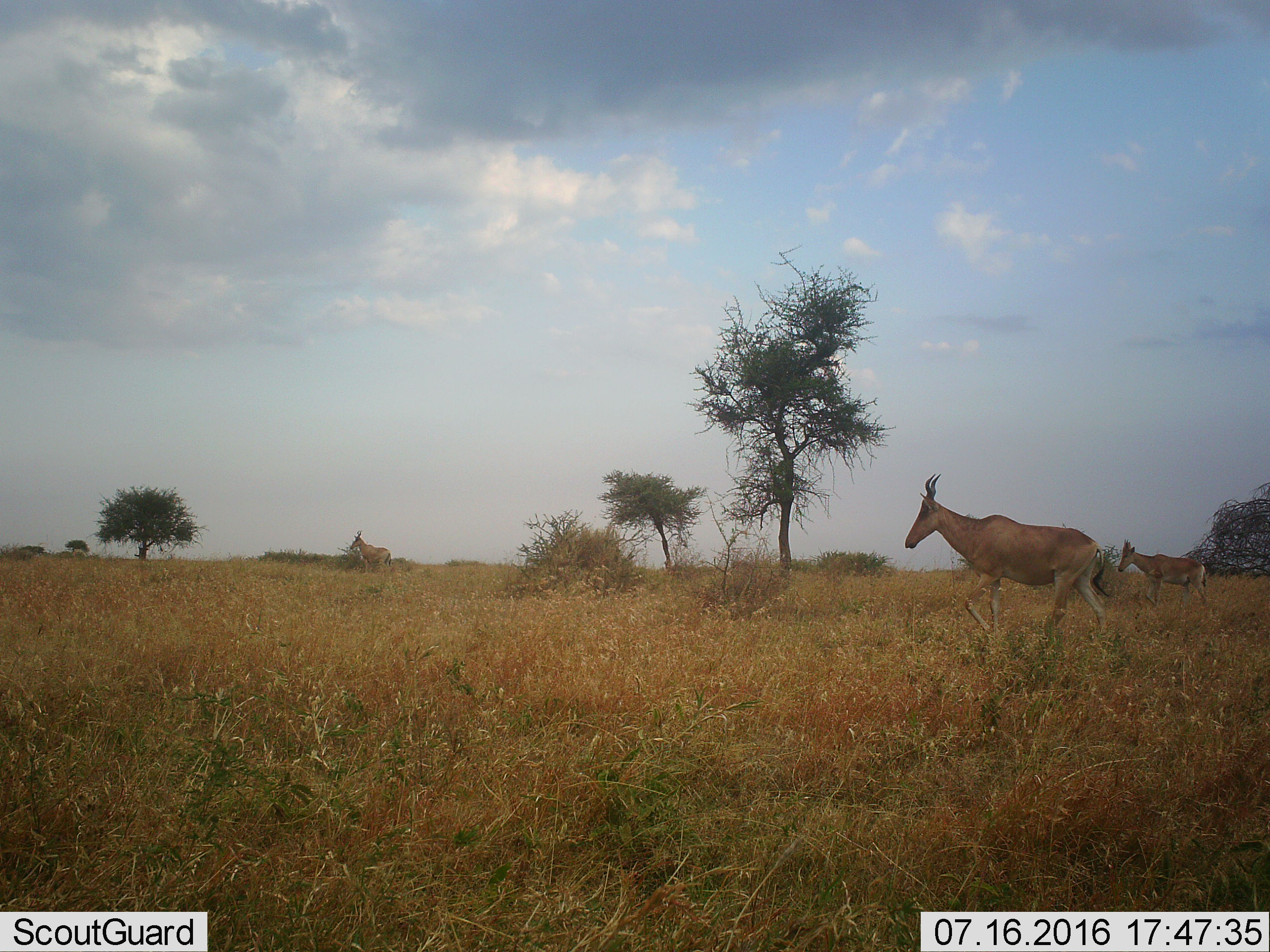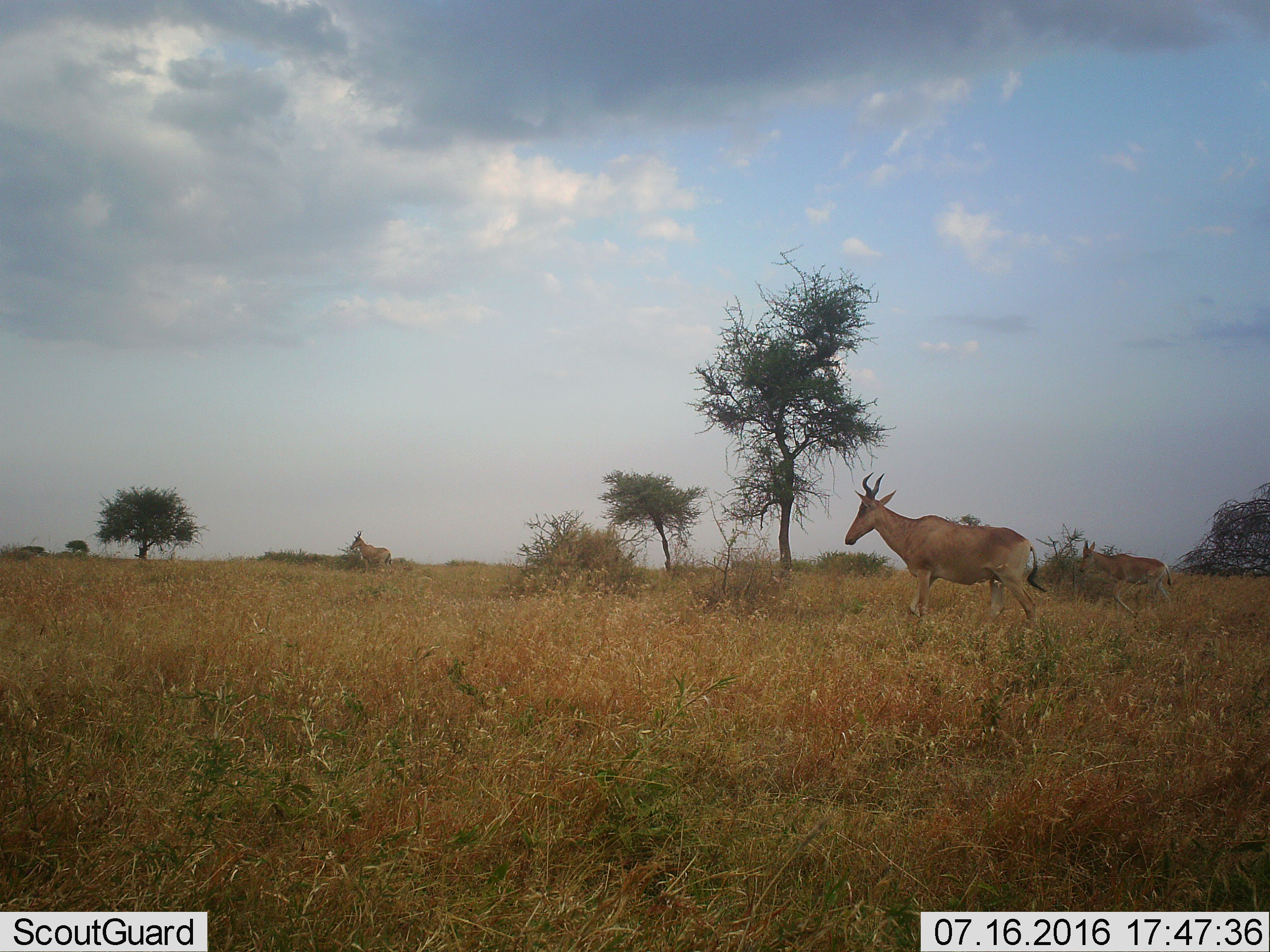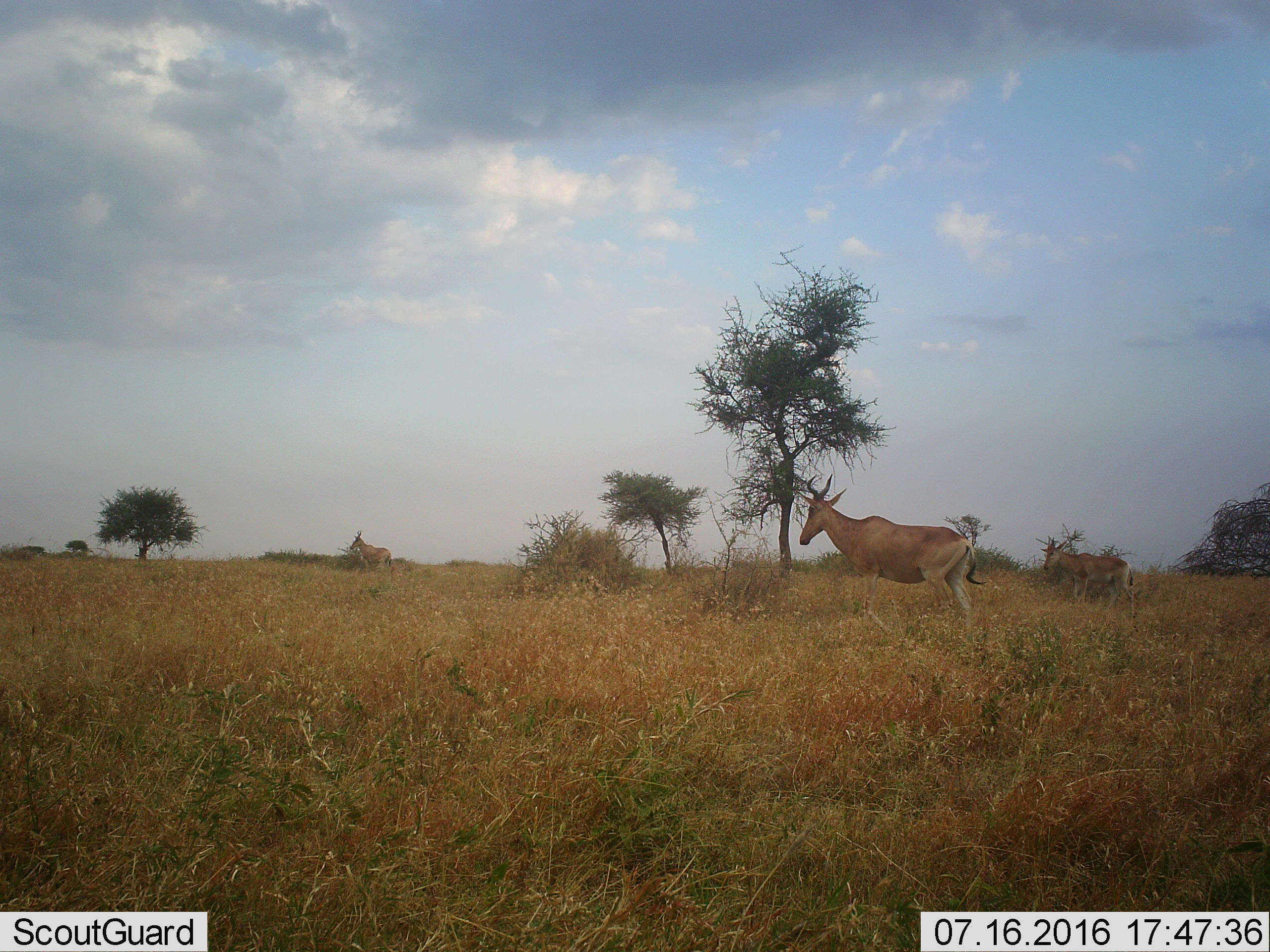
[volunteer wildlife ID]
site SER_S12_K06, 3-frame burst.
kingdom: Animalia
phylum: Chordata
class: Mammalia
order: Artiodactyla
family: Bovidae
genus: Alcelaphus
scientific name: Alcelaphus buselaphus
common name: hartebeest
Hartebeest (Alcelaphus buselaphus), count 3. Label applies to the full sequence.